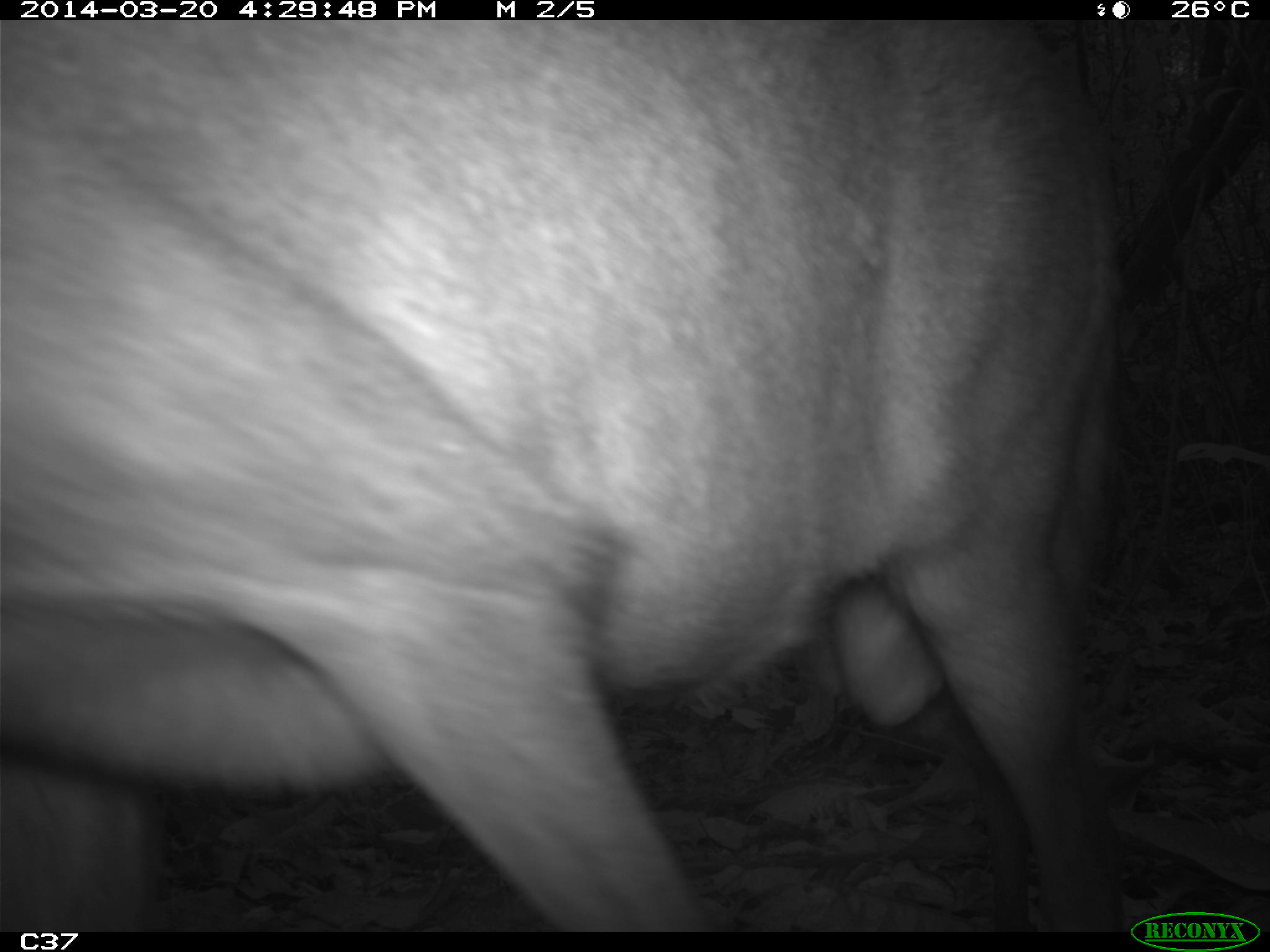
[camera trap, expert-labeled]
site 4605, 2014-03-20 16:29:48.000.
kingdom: Animalia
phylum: Chordata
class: Mammalia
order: Artiodactyla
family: Cervidae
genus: Mazama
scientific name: Mazama americana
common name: red brocket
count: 1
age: adult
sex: male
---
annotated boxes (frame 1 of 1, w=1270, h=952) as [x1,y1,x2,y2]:
mazama americana: [0,15,1131,931]